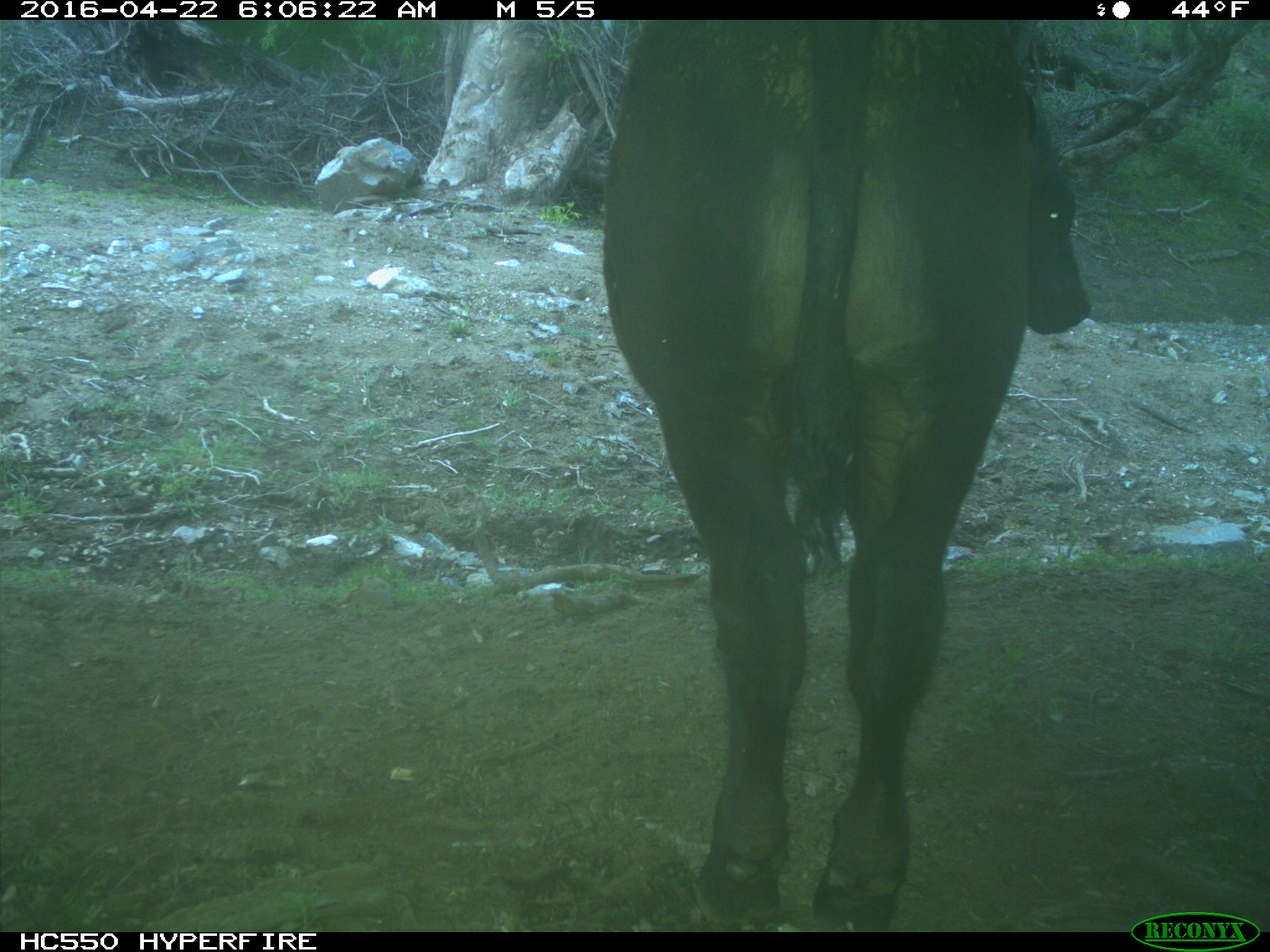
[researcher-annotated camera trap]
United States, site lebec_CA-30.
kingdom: Animalia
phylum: Chordata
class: Mammalia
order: Artiodactyla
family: Bovidae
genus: Bos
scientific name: Bos taurus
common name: domestic cow